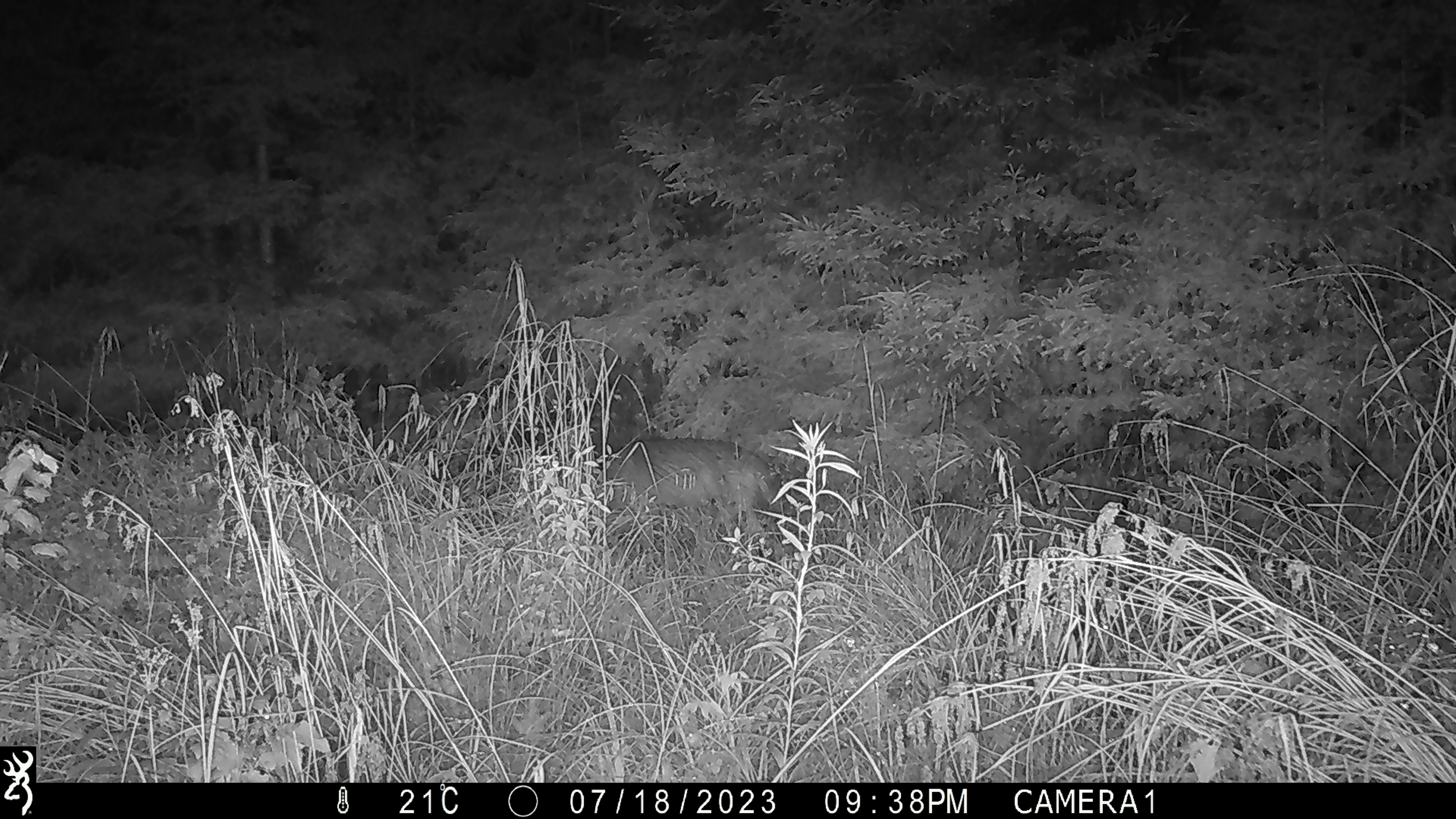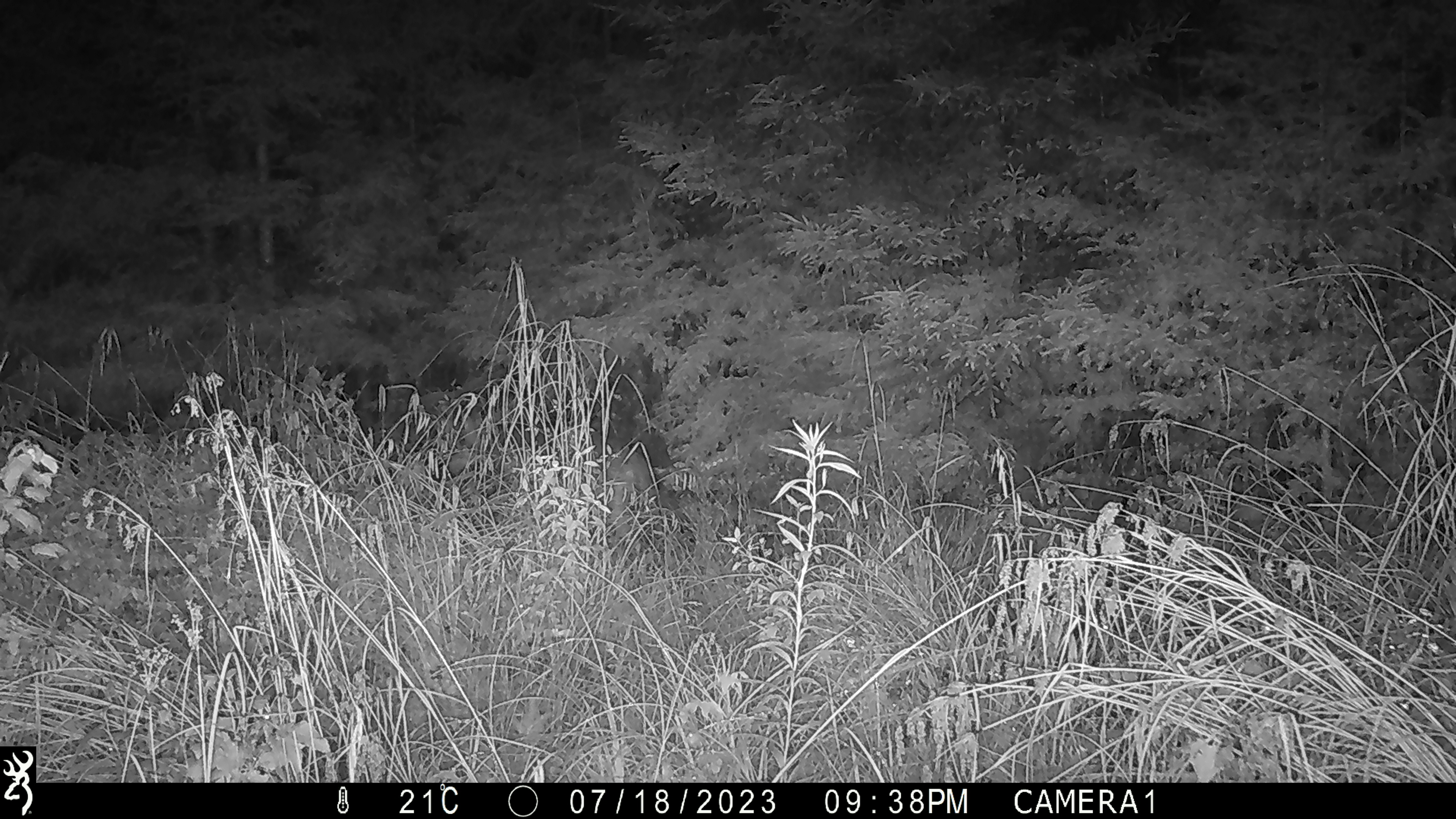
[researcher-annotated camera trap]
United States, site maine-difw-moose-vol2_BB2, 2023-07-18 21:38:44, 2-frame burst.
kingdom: Animalia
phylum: Chordata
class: Mammalia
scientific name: Mammalia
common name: mammal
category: mammal sp.